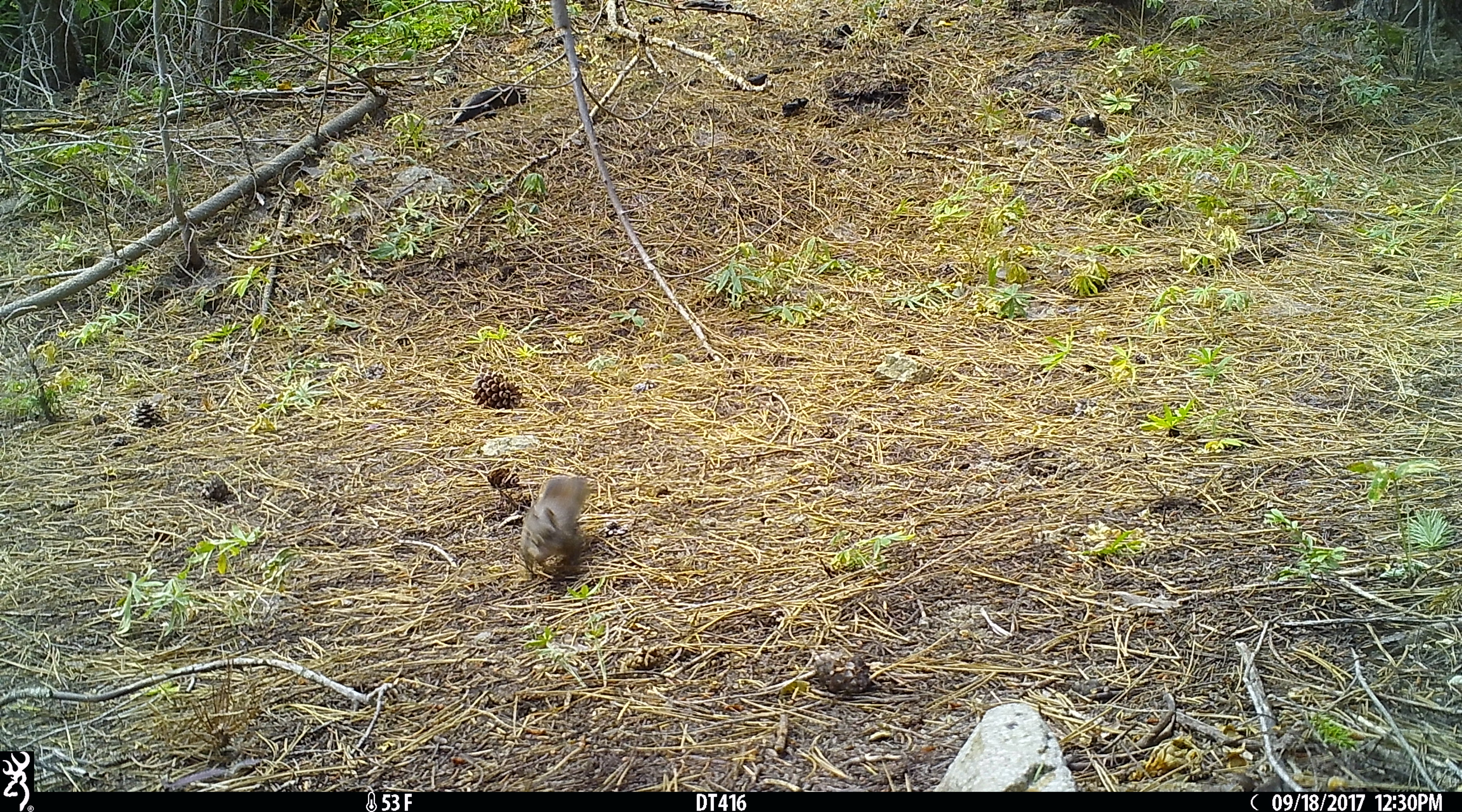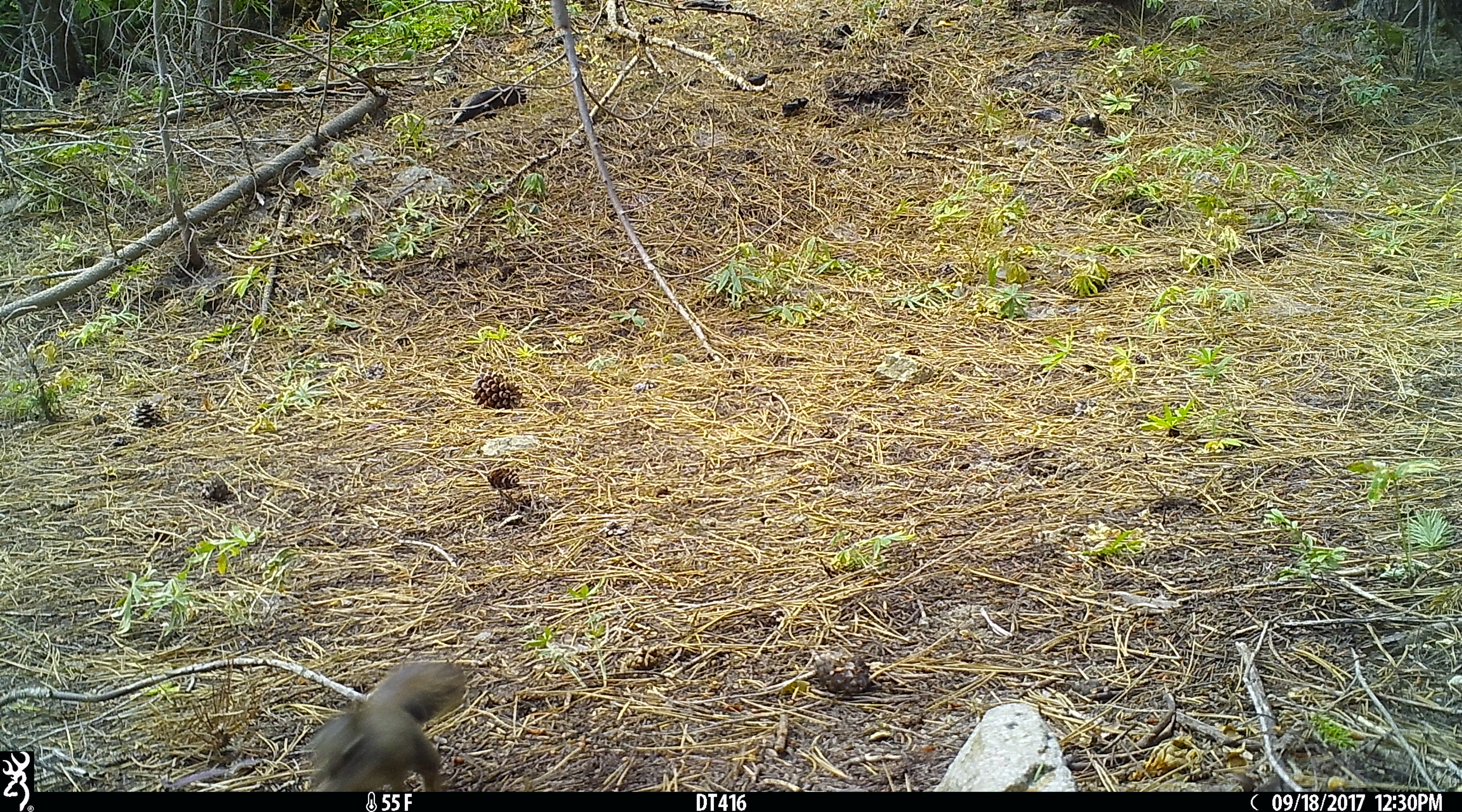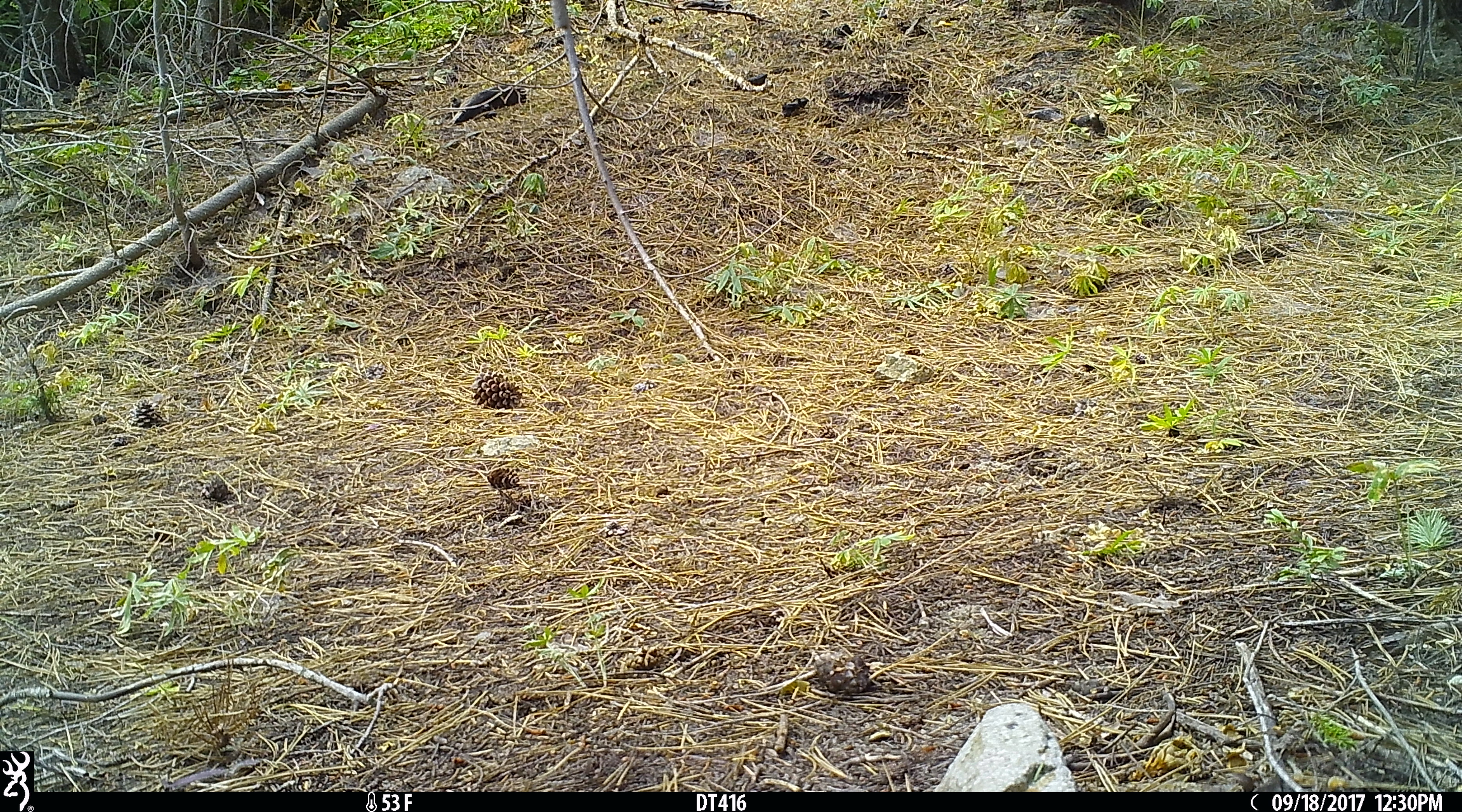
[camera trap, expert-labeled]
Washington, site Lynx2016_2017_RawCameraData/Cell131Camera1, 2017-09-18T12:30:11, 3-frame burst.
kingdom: Animalia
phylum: Chordata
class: Mammalia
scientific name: Mammalia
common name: small mammal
Small mammal (Mammalia). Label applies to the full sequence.